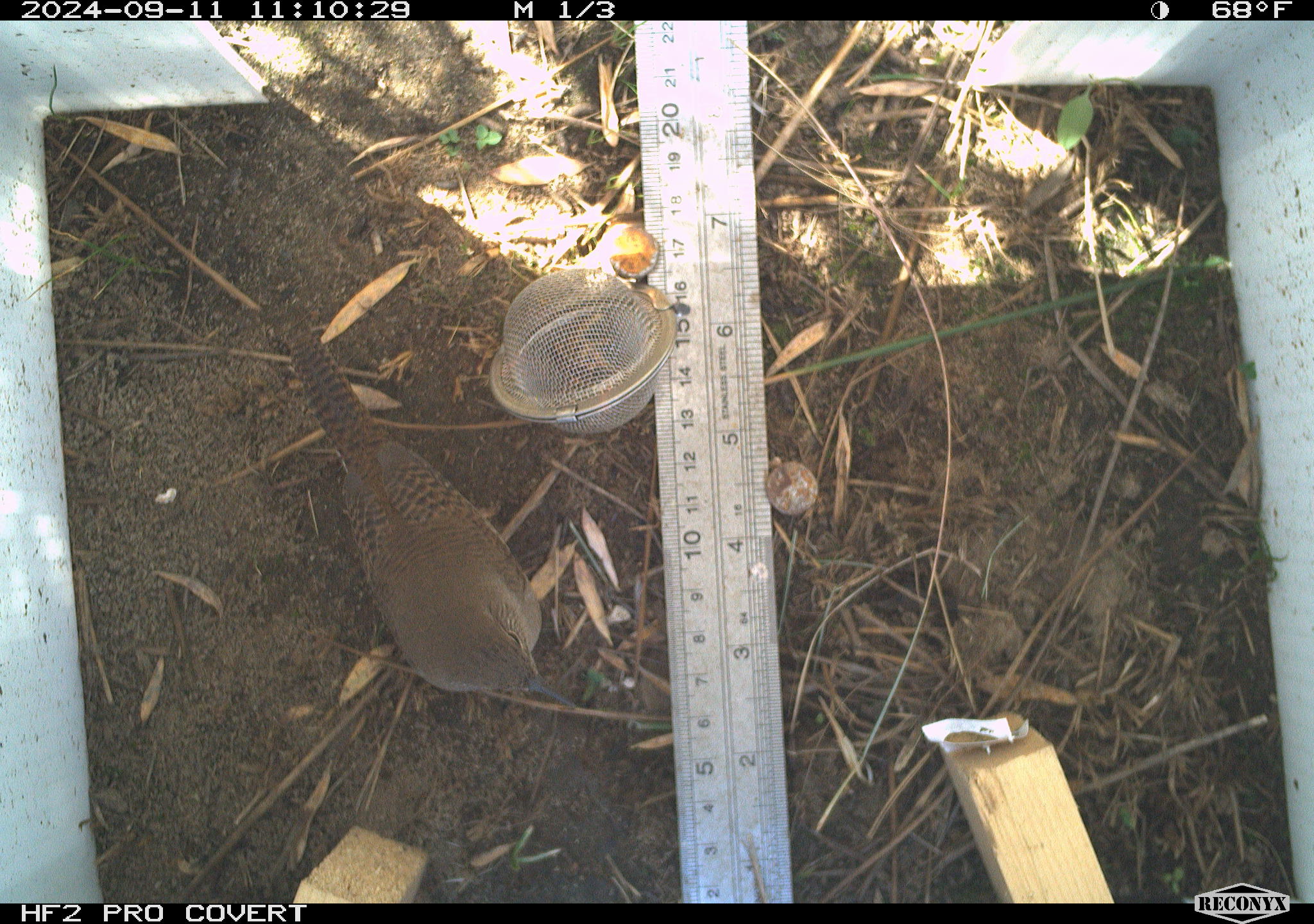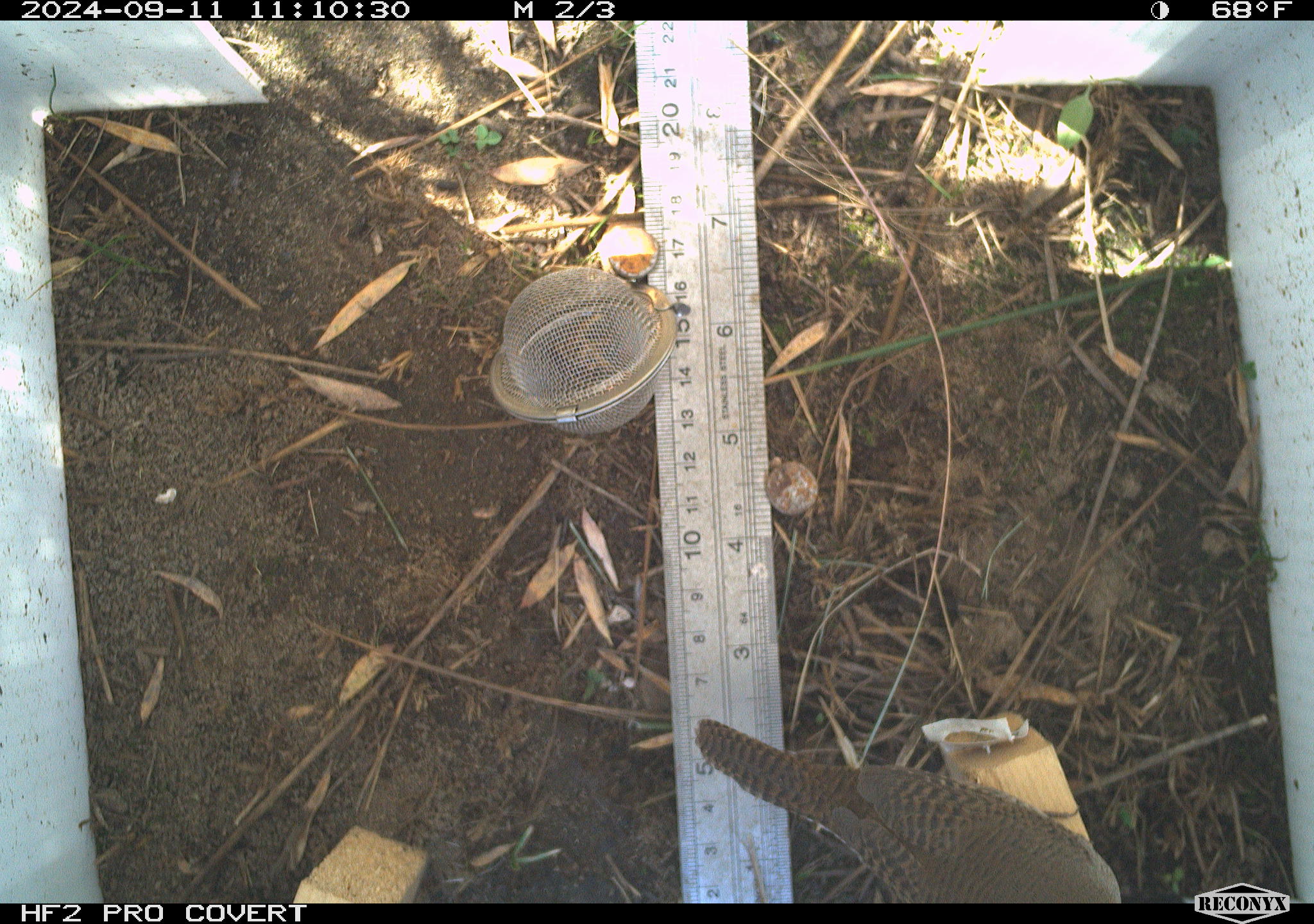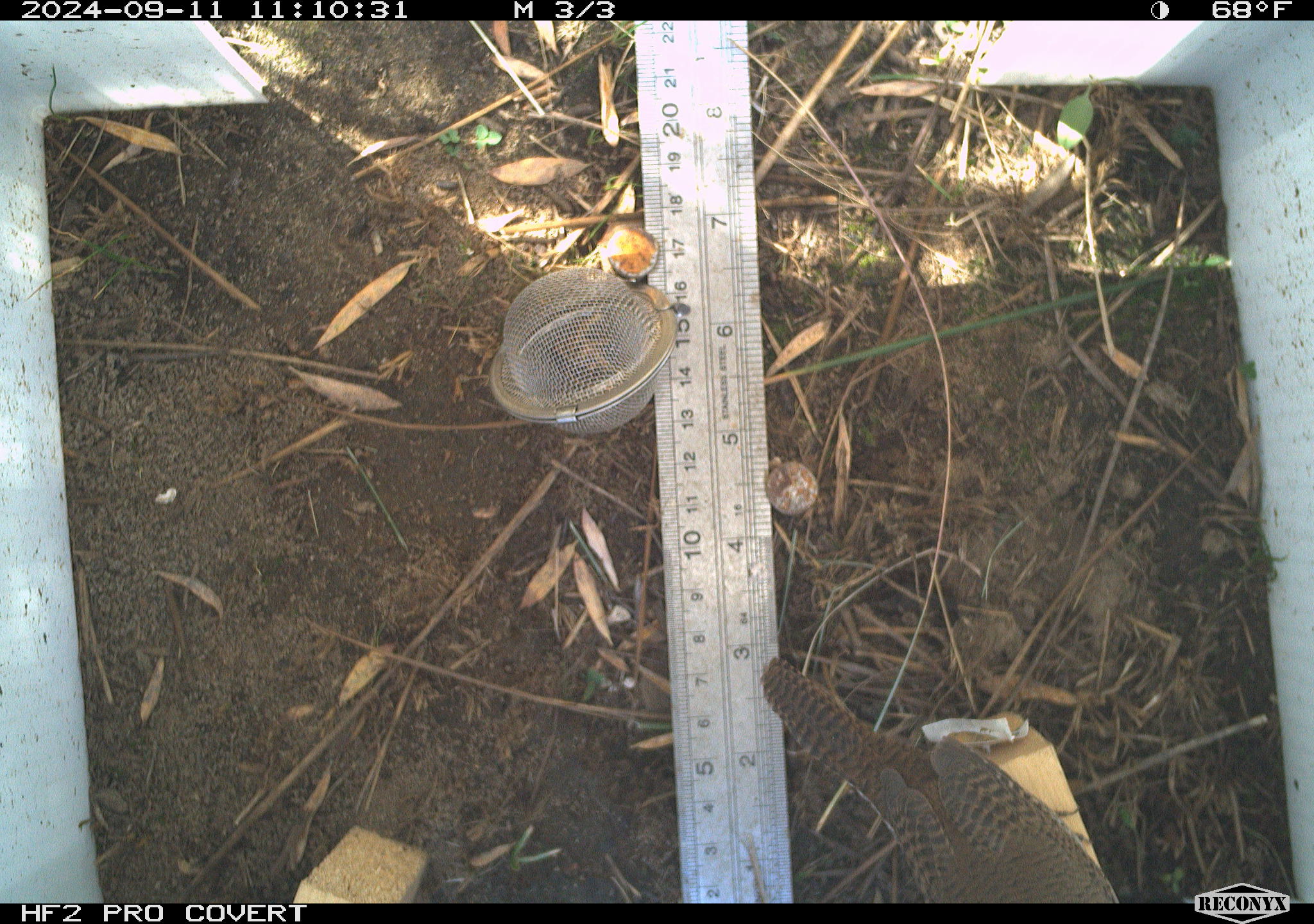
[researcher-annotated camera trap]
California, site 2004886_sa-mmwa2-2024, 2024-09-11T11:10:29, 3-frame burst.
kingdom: Animalia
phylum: Chordata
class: Aves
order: Passeriformes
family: Troglodytidae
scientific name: Troglodytidae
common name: wren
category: troglodytidae family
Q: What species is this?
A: Troglodytidae family (wren) (Troglodytidae).